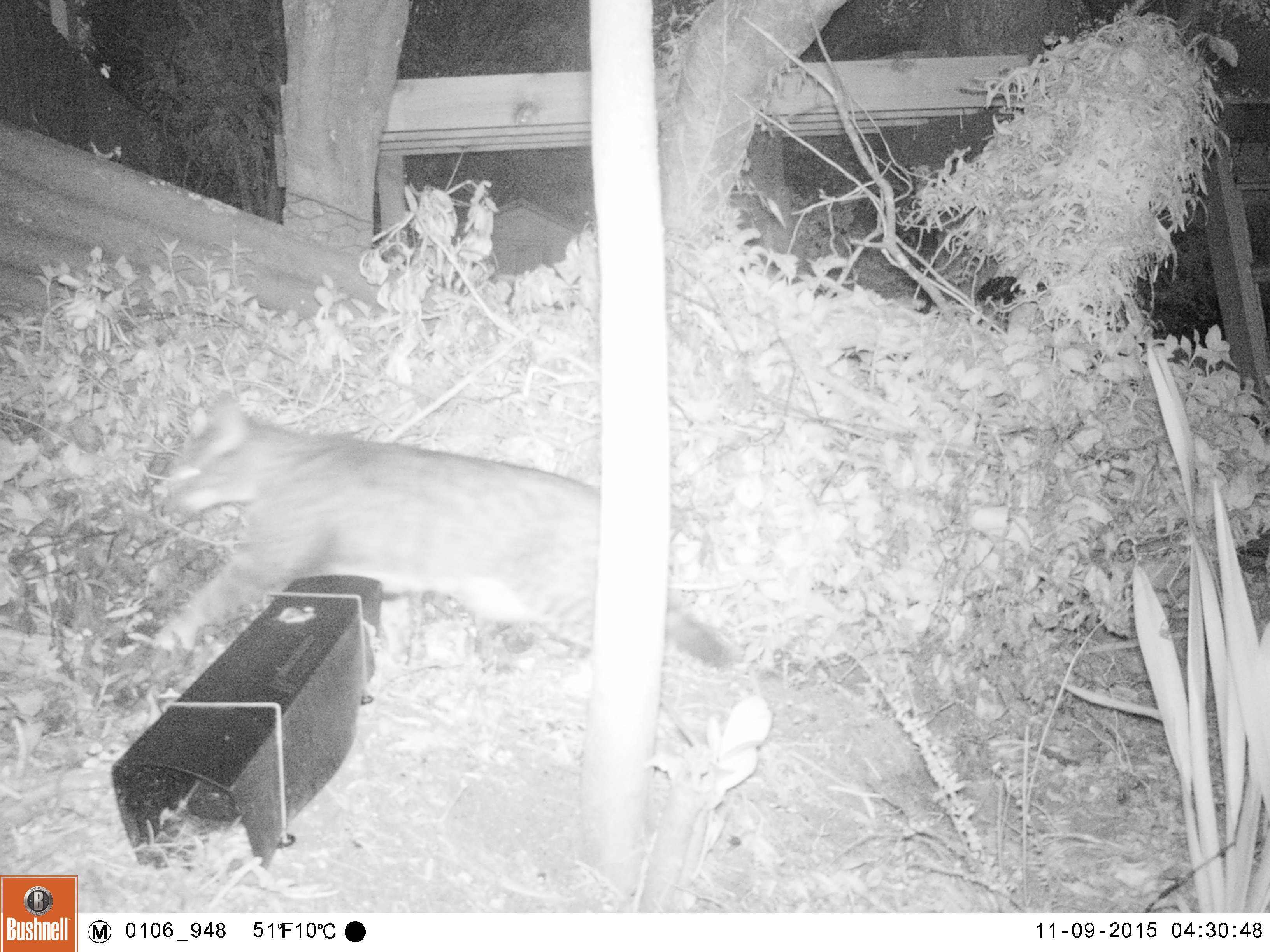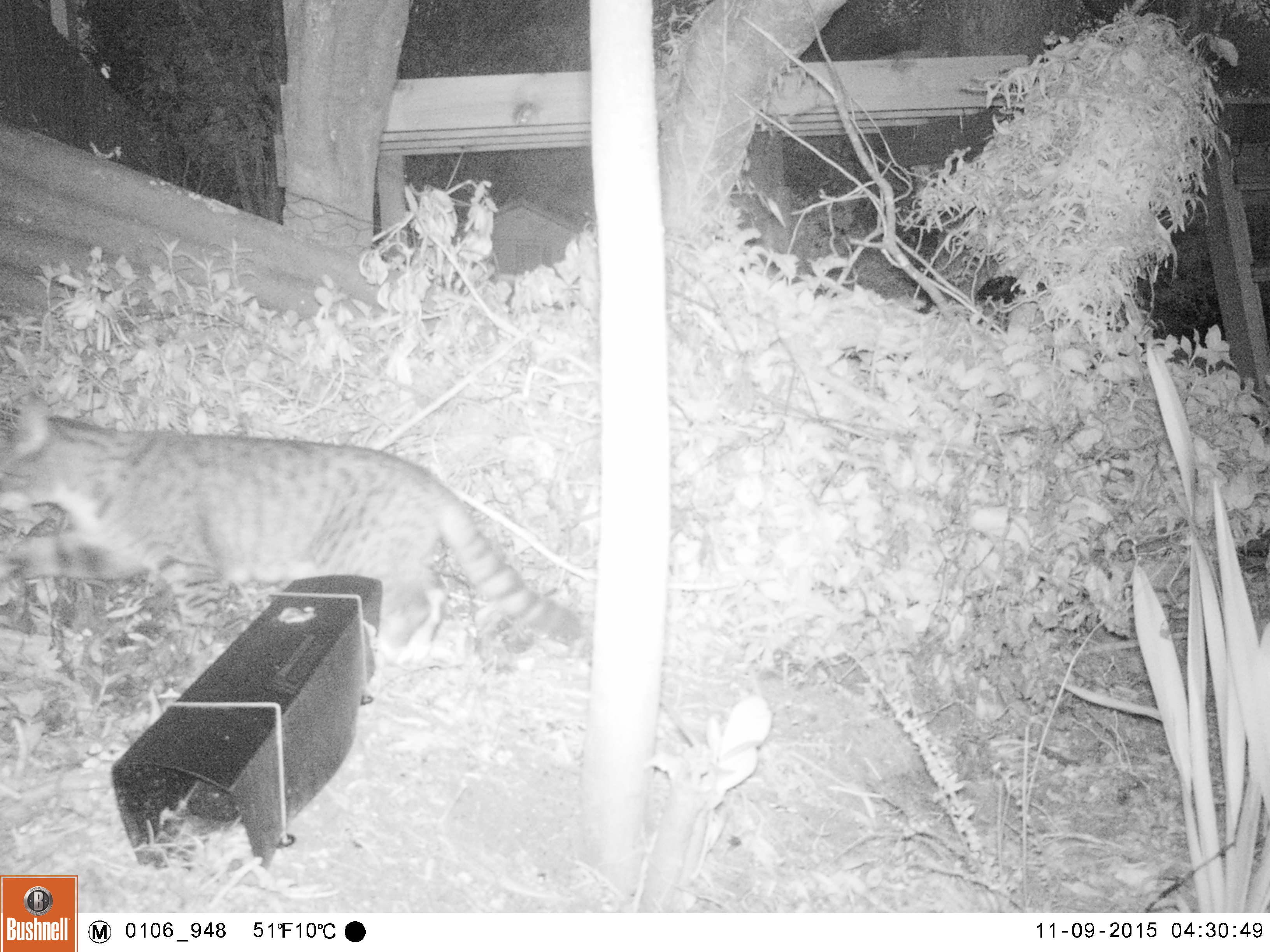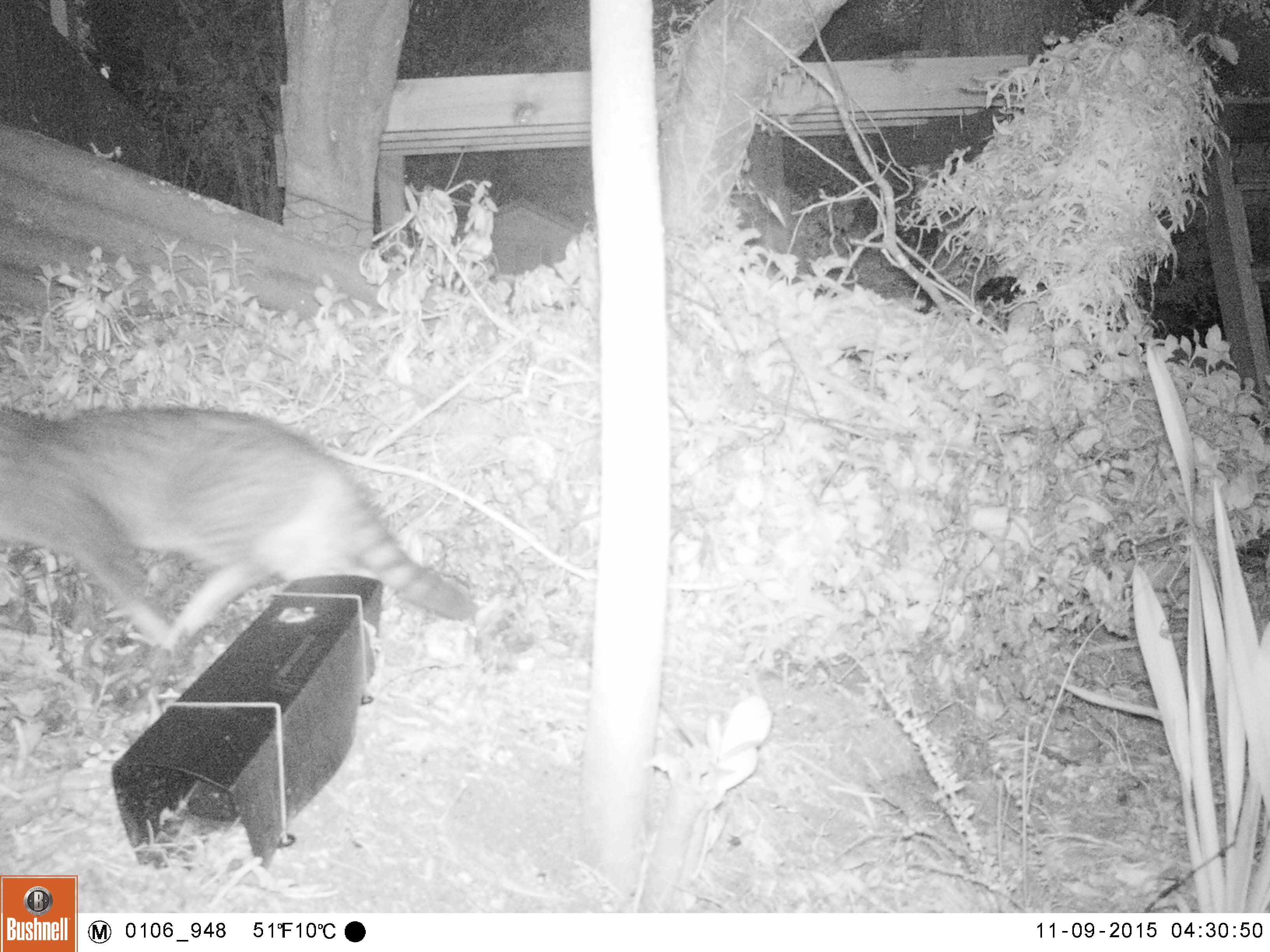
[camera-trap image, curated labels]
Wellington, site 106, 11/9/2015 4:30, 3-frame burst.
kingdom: Animalia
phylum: Chordata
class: Mammalia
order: Carnivora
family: Felidae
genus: Felis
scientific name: Felis catus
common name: cat